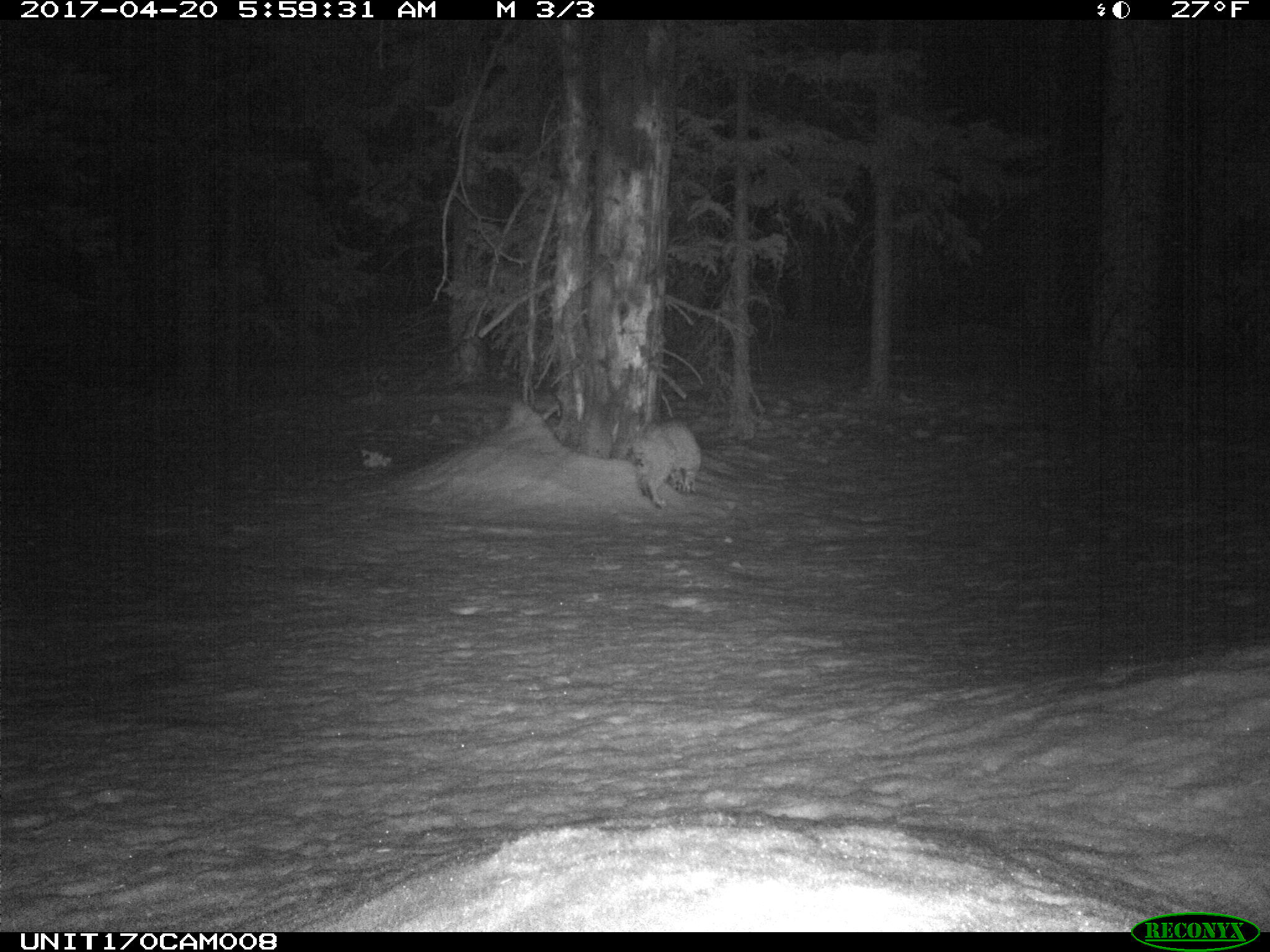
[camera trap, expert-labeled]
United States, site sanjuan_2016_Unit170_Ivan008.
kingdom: Animalia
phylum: Chordata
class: Mammalia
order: Carnivora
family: Felidae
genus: Lynx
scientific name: Lynx rufus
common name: bobcat